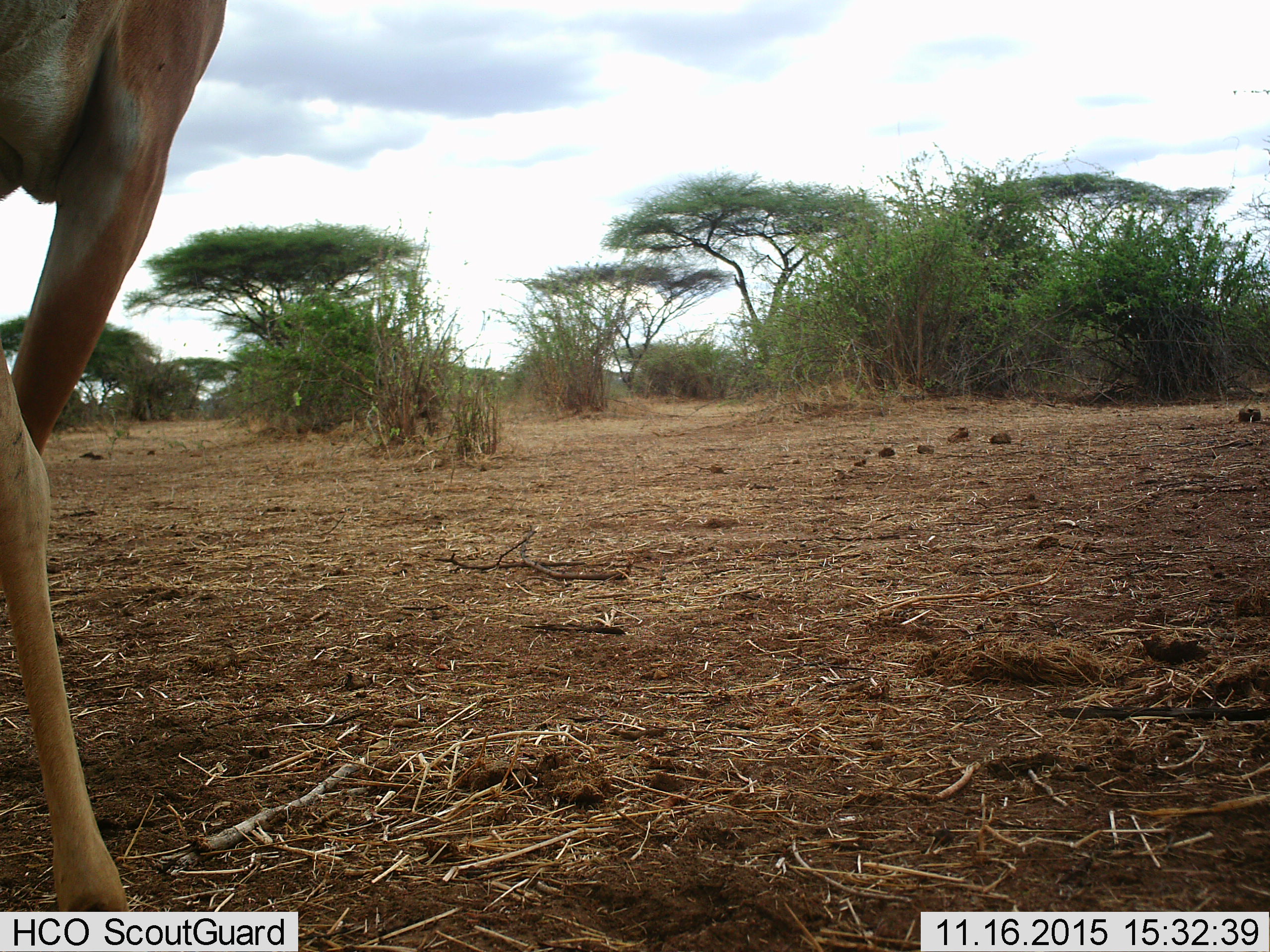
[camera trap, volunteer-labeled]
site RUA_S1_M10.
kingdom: Animalia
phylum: Chordata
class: Mammalia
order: Artiodactyla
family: Bovidae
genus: Aepyceros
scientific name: Aepyceros melampus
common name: impala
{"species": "impala (Aepyceros melampus)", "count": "1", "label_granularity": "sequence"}